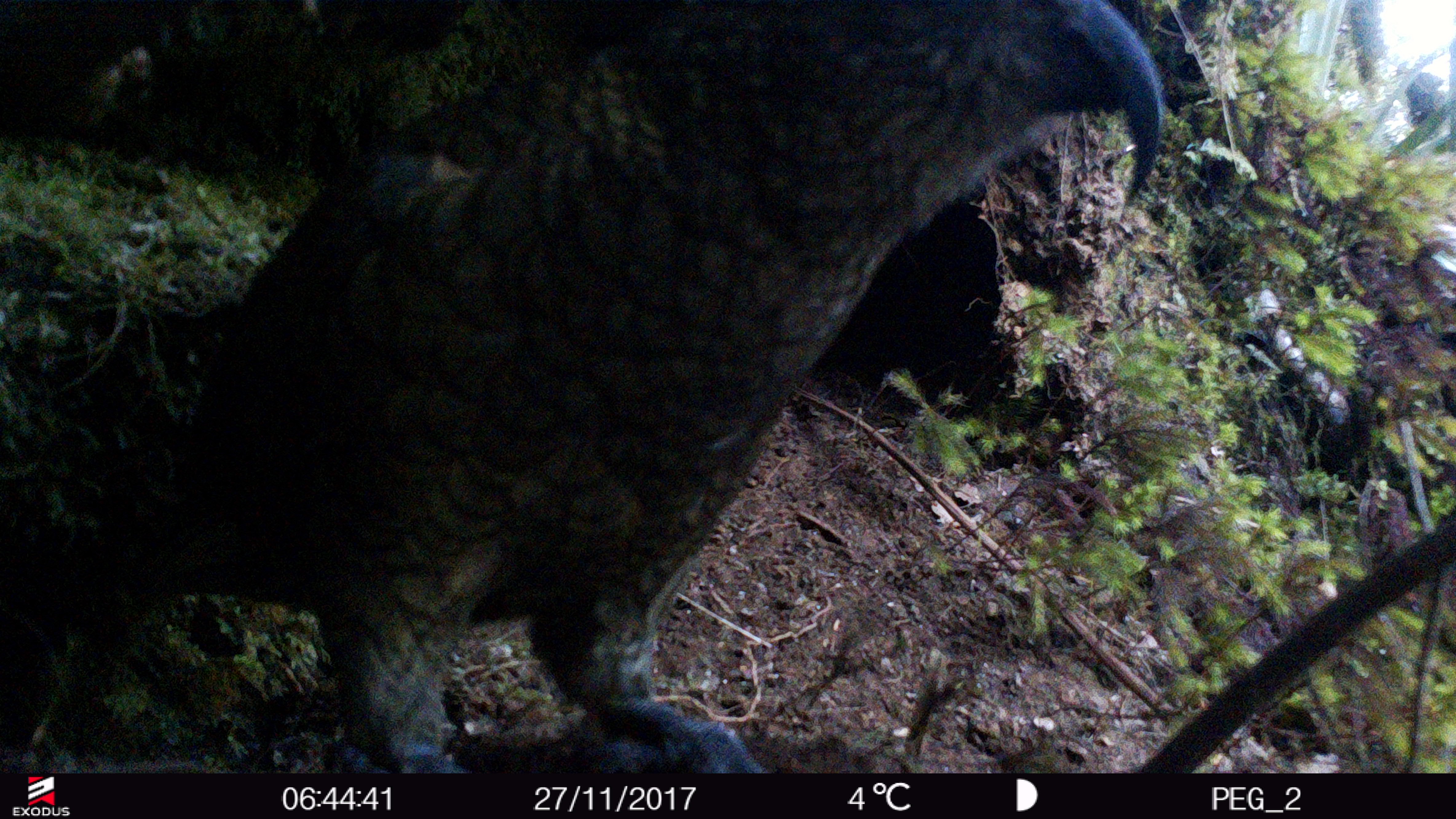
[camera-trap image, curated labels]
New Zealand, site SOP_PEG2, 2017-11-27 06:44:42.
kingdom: Animalia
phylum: Chordata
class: Aves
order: Psittaciformes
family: Strigopidae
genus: Nestor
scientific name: Nestor notabilis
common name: kea